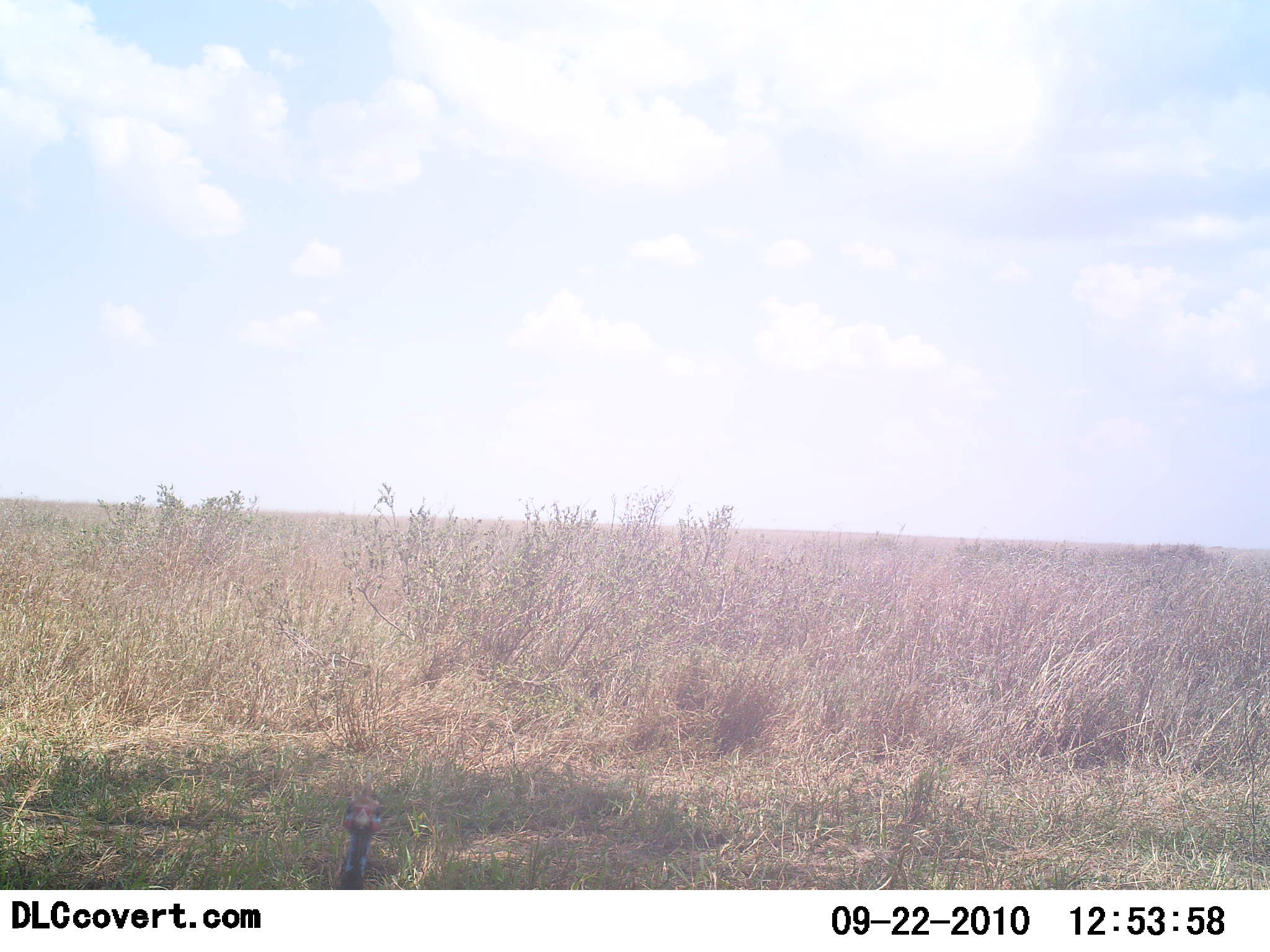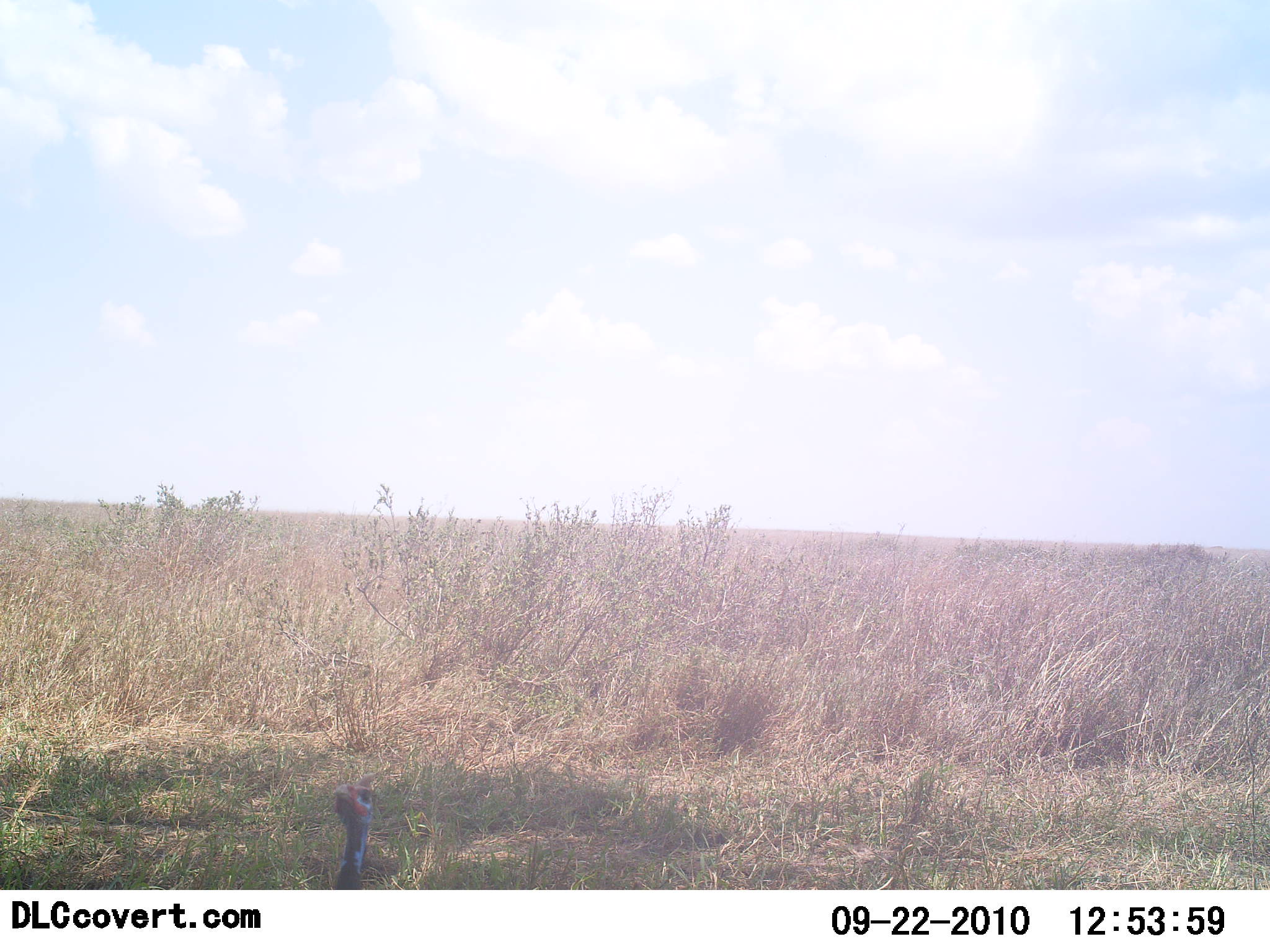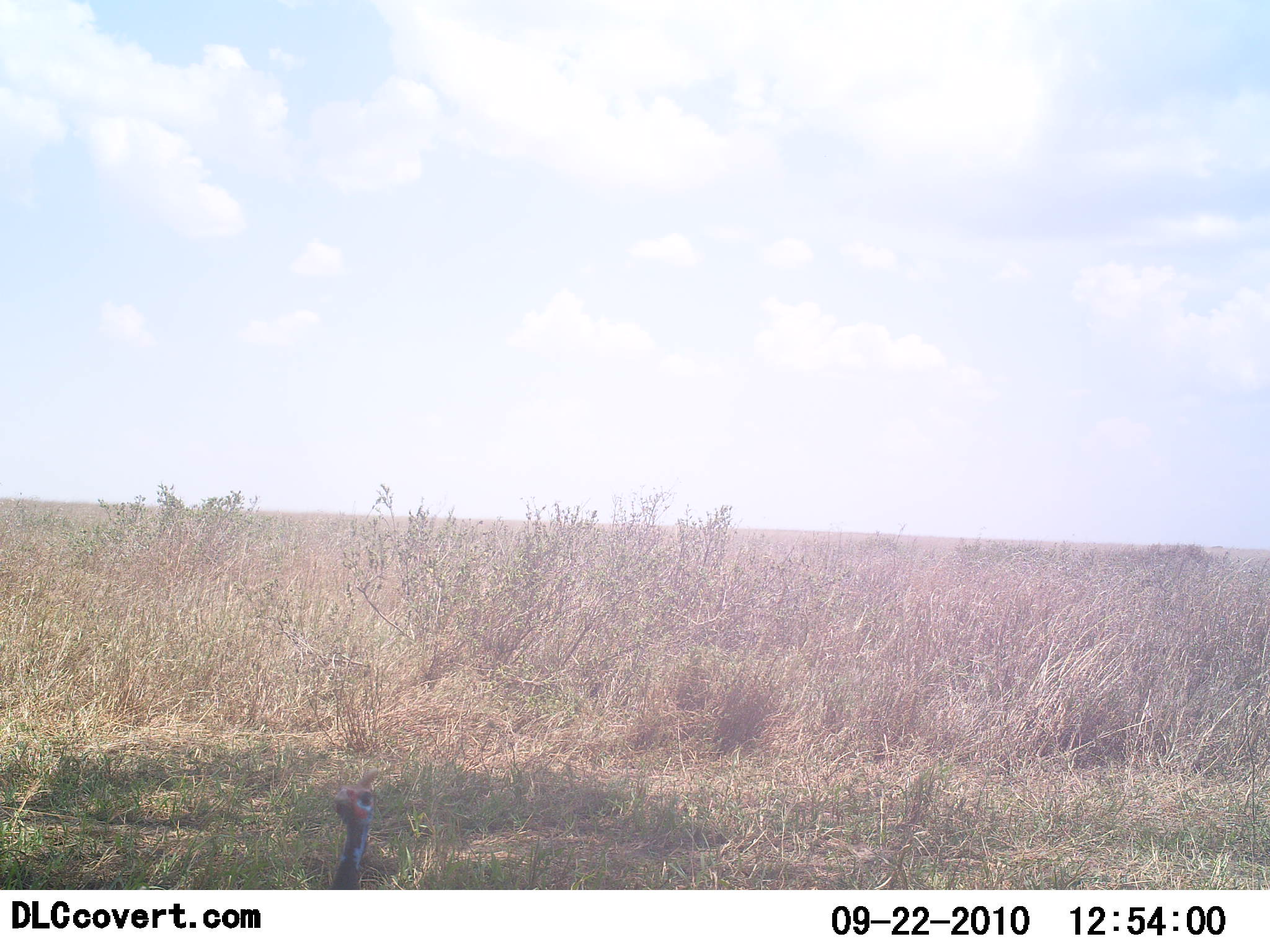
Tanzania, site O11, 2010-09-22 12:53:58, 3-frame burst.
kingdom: Animalia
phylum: Chordata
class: Aves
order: Galliformes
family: Numididae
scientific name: Numididae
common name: guinea fowl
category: guineafowl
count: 1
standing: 100%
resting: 0%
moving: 0%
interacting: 0%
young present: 0%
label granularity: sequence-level